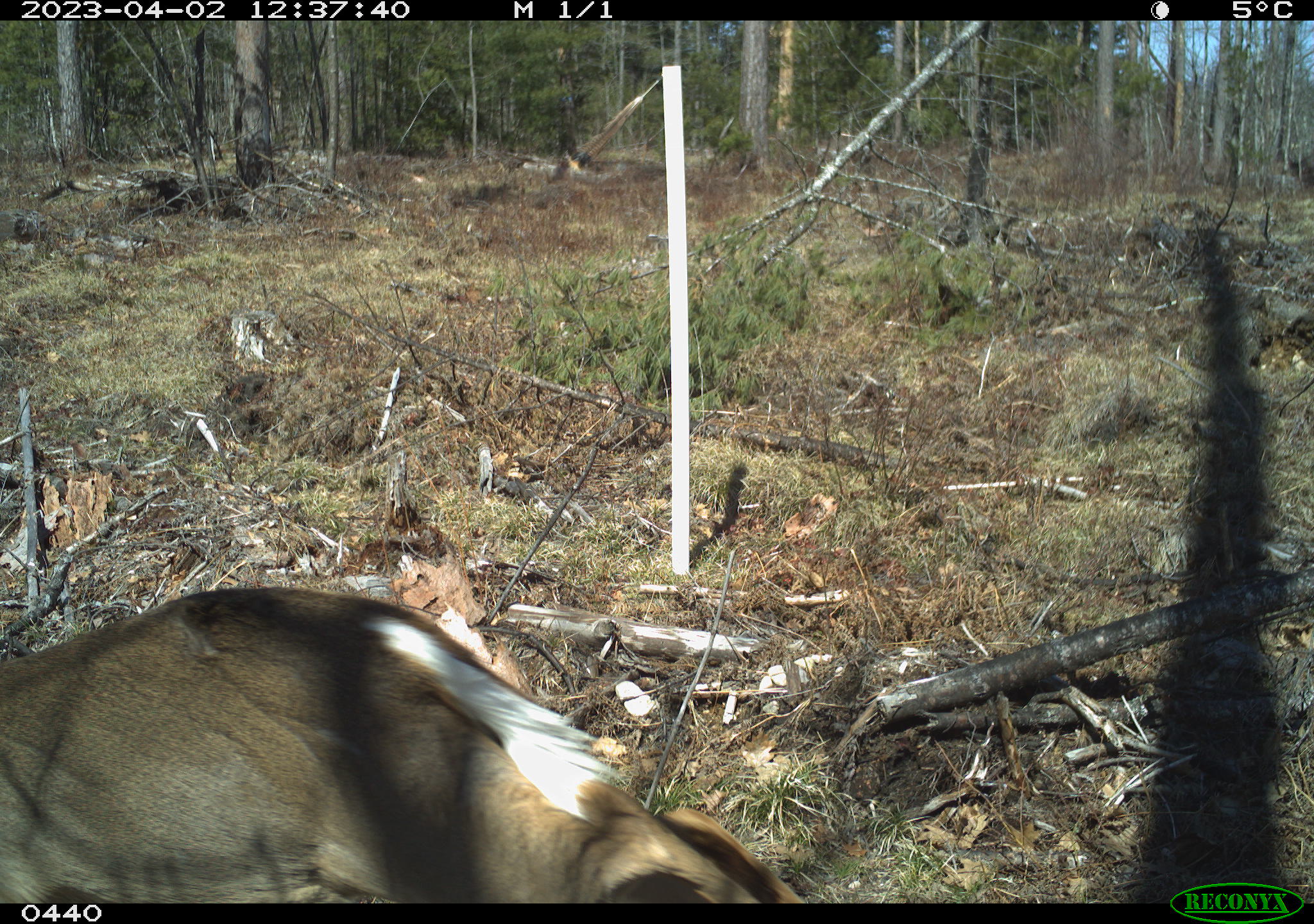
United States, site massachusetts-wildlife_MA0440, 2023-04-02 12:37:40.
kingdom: Animalia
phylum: Chordata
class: Mammalia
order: Artiodactyla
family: Cervidae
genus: Odocoileus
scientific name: Odocoileus virginianus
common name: white-tailed deer